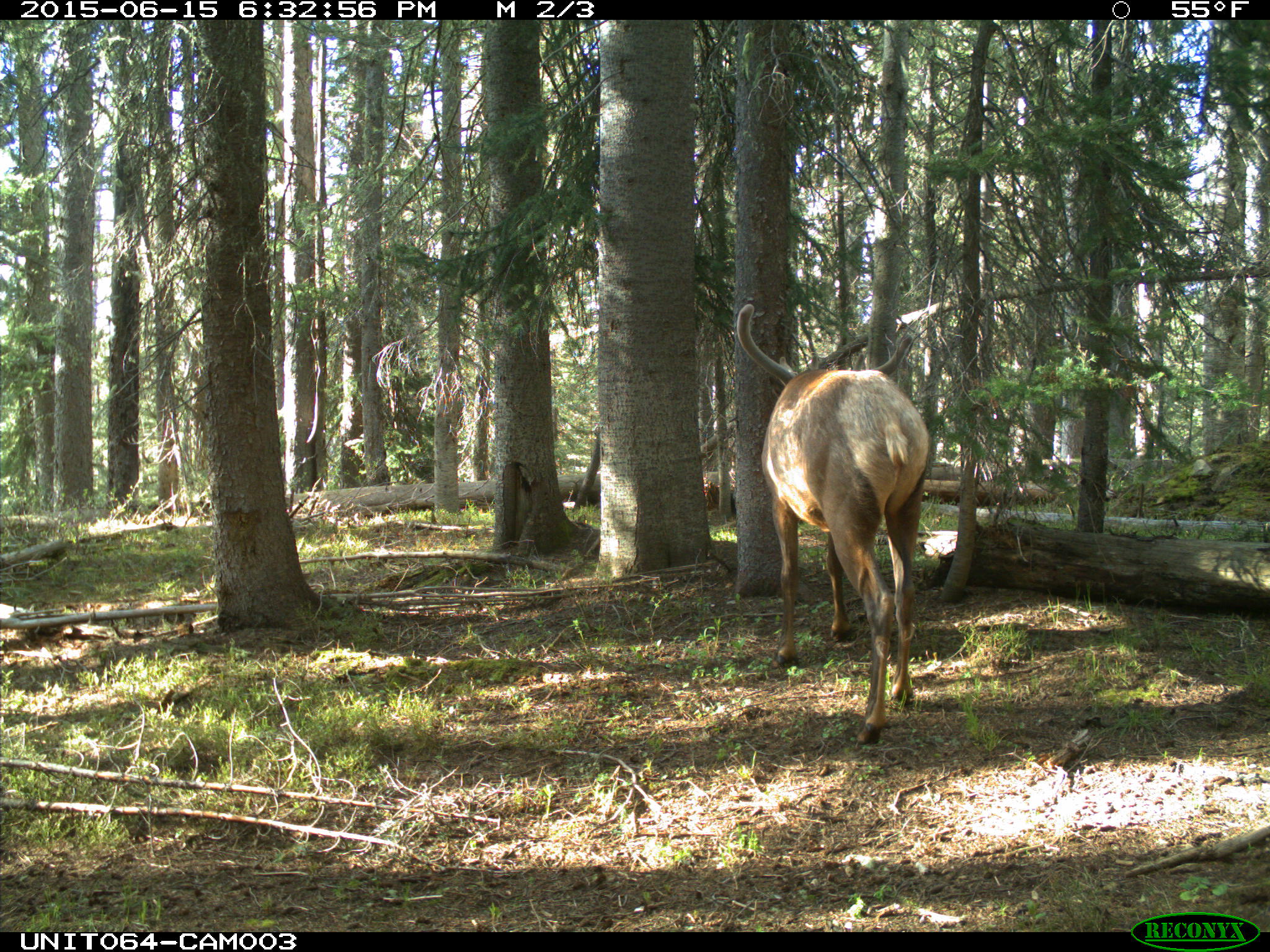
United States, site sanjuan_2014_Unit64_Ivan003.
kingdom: Animalia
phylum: Chordata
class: Mammalia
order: Artiodactyla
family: Cervidae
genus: Cervus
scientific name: Cervus elaphus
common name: red deer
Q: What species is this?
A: Cervus elaphus (red deer).